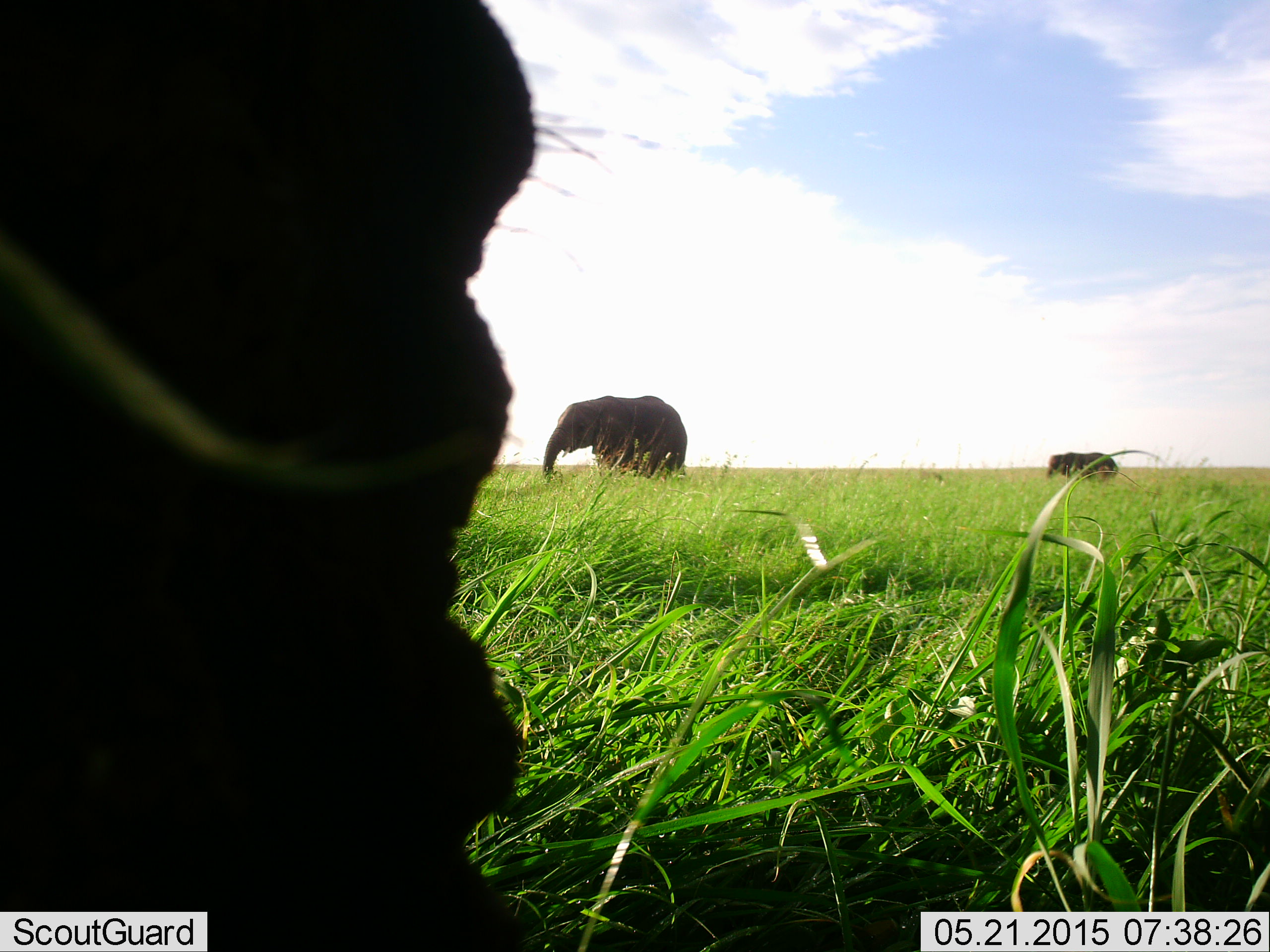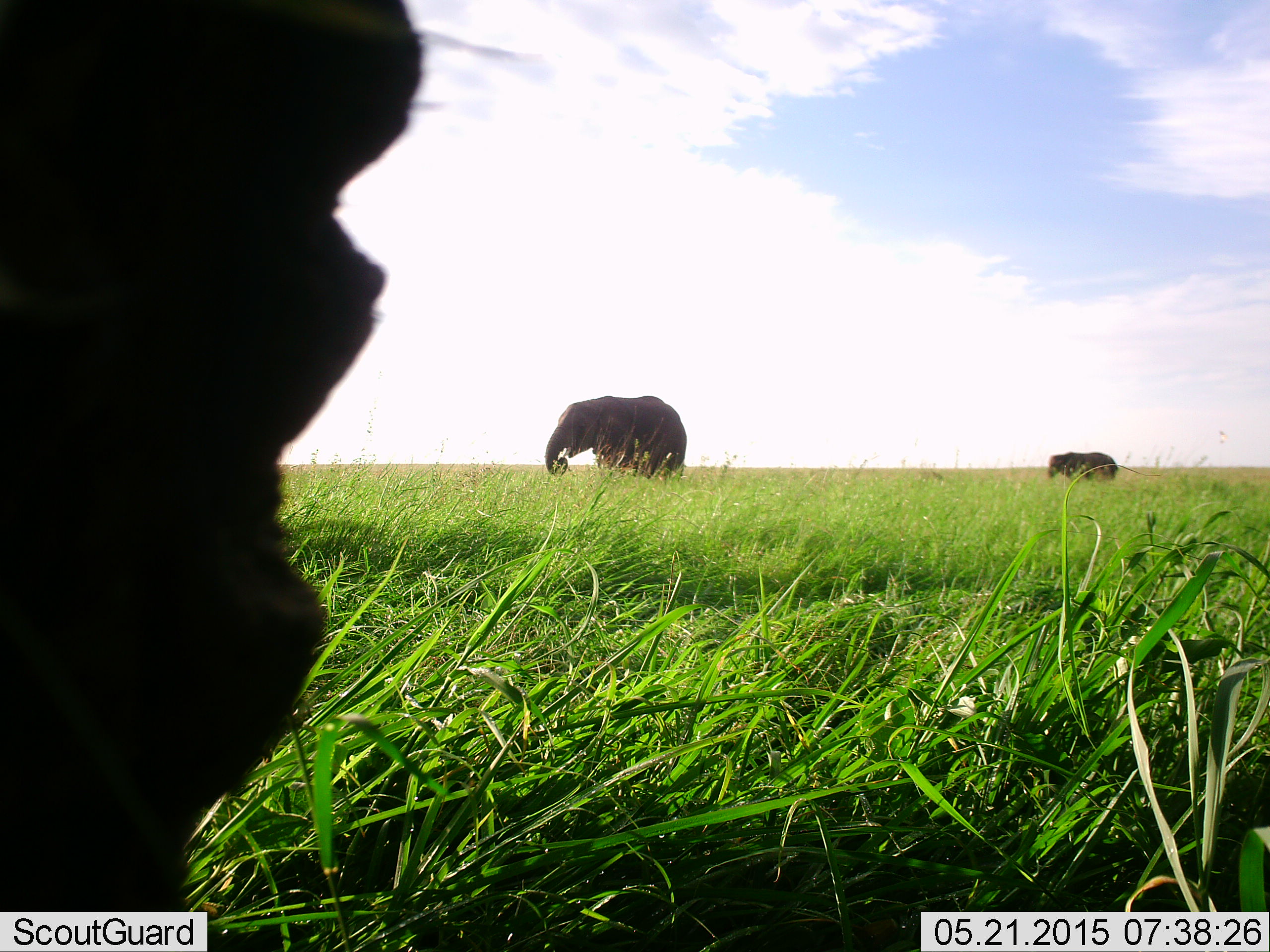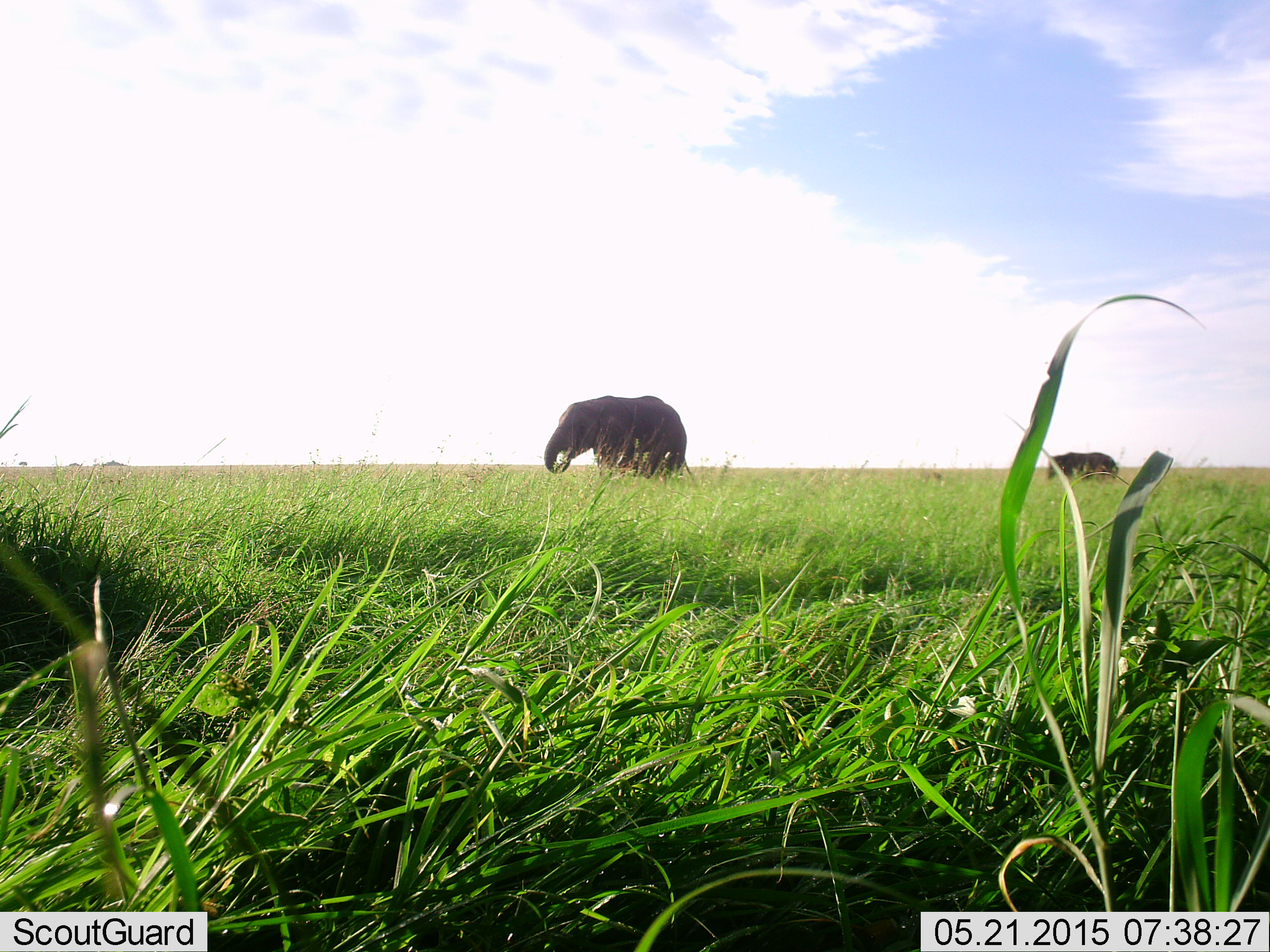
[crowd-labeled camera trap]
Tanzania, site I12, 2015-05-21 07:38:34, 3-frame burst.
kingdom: Animalia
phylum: Chordata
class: Mammalia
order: Proboscidea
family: Elephantidae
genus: Loxodonta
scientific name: Loxodonta africana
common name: african bush elephant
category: elephant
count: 3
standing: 60%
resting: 0%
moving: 20%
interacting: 0%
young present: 40%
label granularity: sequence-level